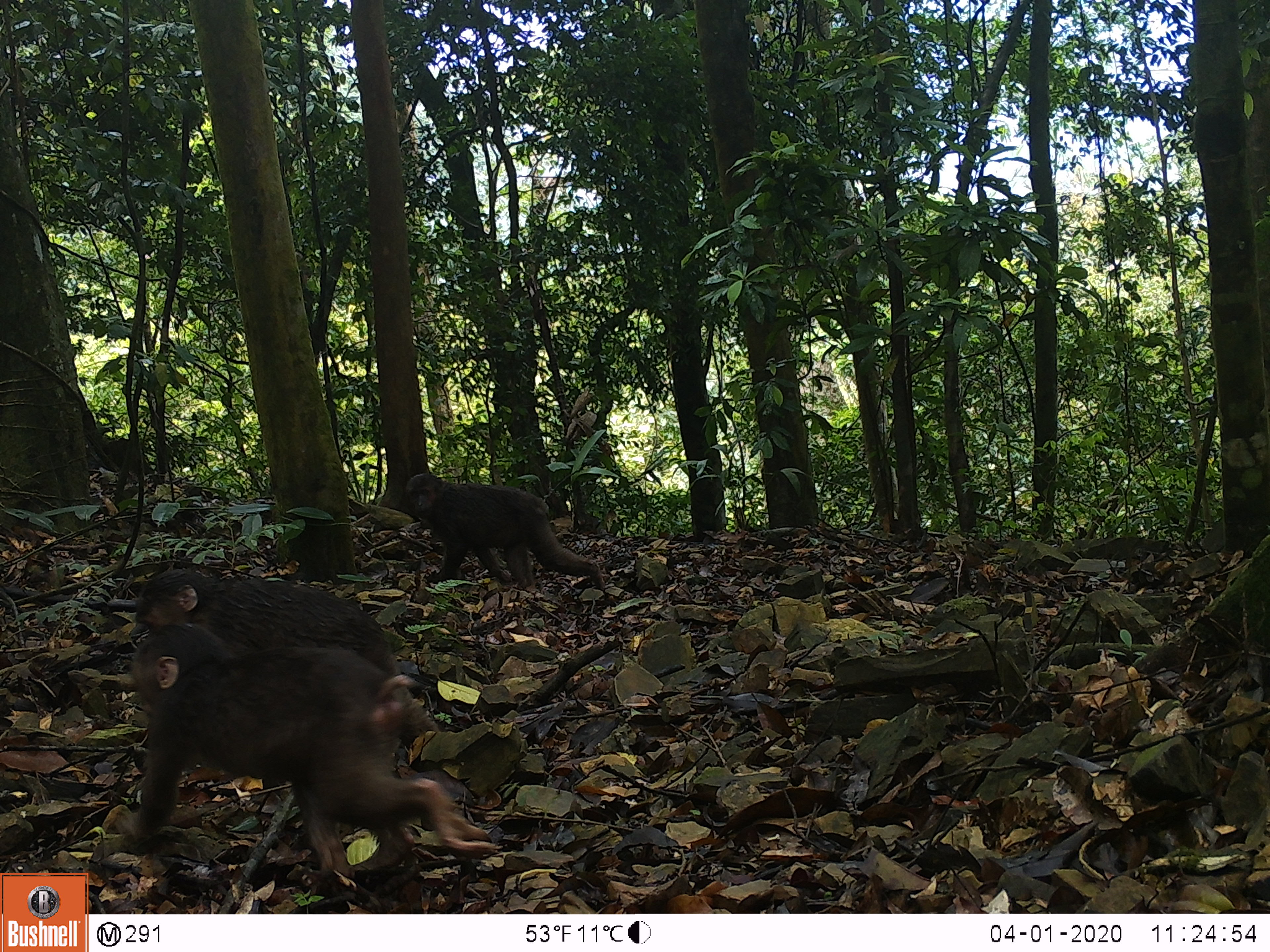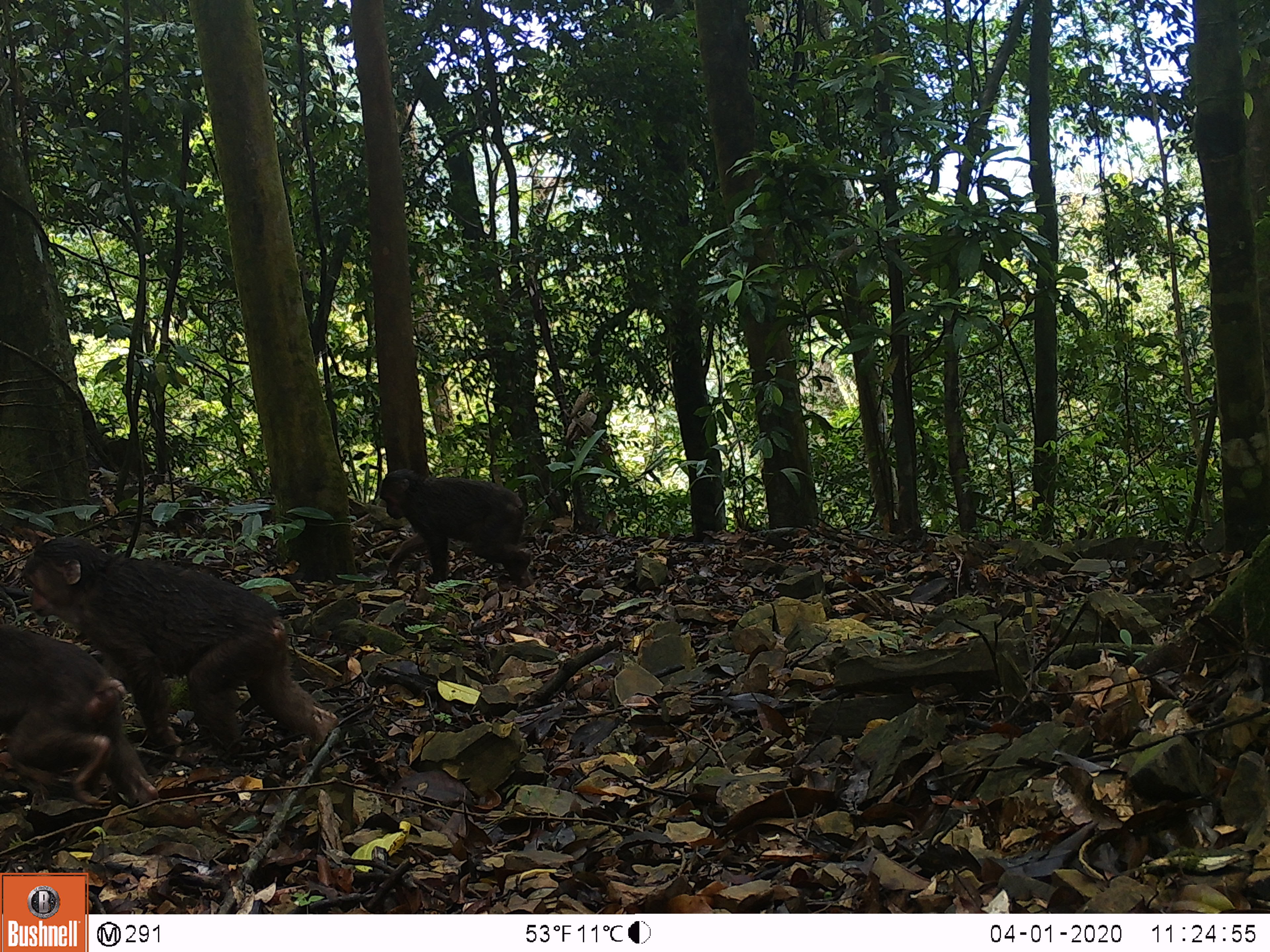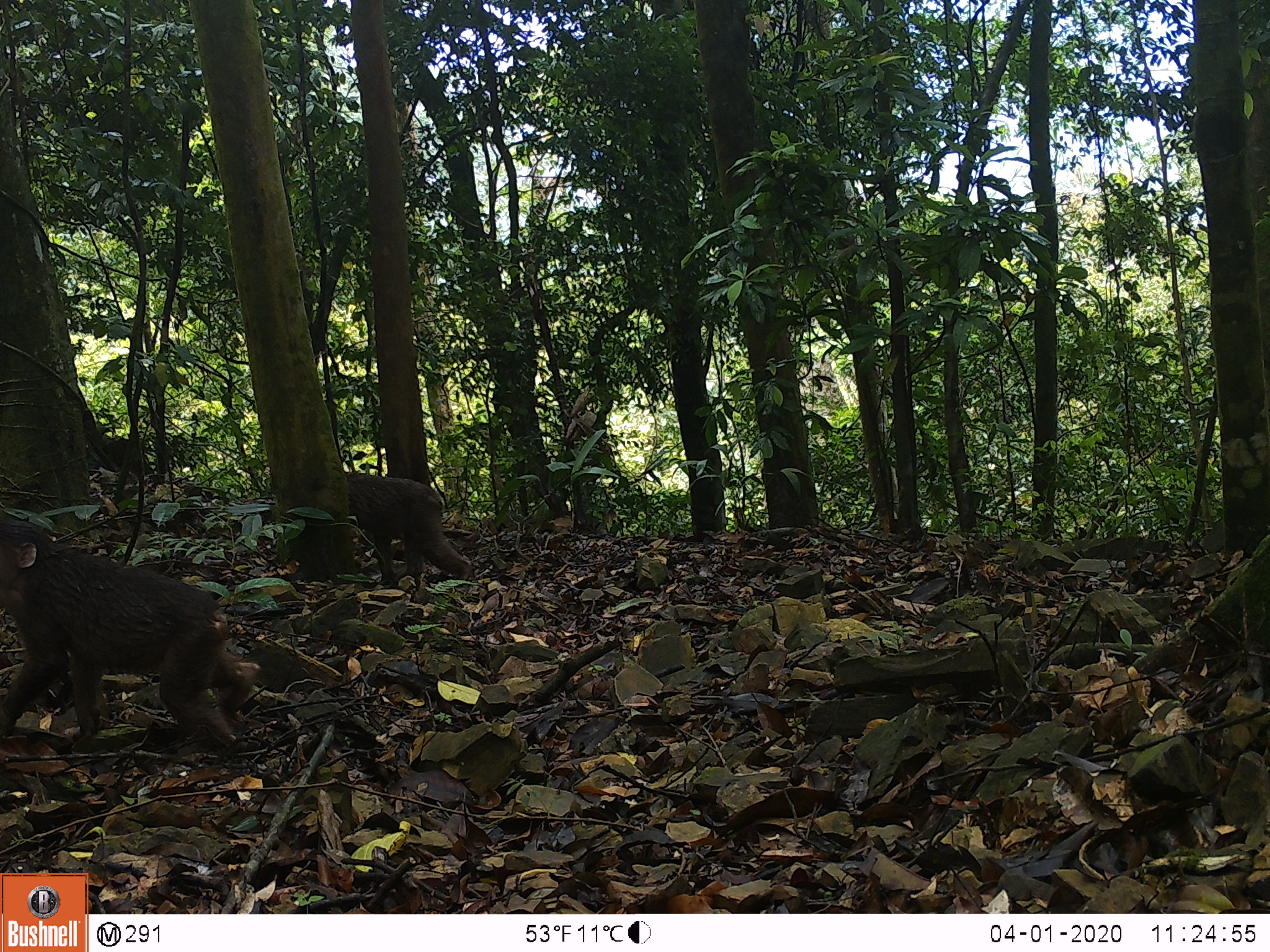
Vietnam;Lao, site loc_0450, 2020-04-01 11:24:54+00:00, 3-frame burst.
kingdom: Animalia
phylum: Chordata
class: Mammalia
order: Primates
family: Cercopithecidae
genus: Macaca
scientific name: Macaca arctoides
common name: stump-tailed macaque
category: stump tailed macaque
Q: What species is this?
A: Stump tailed macaque (stump-tailed macaque) (Macaca arctoides).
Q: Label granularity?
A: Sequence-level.